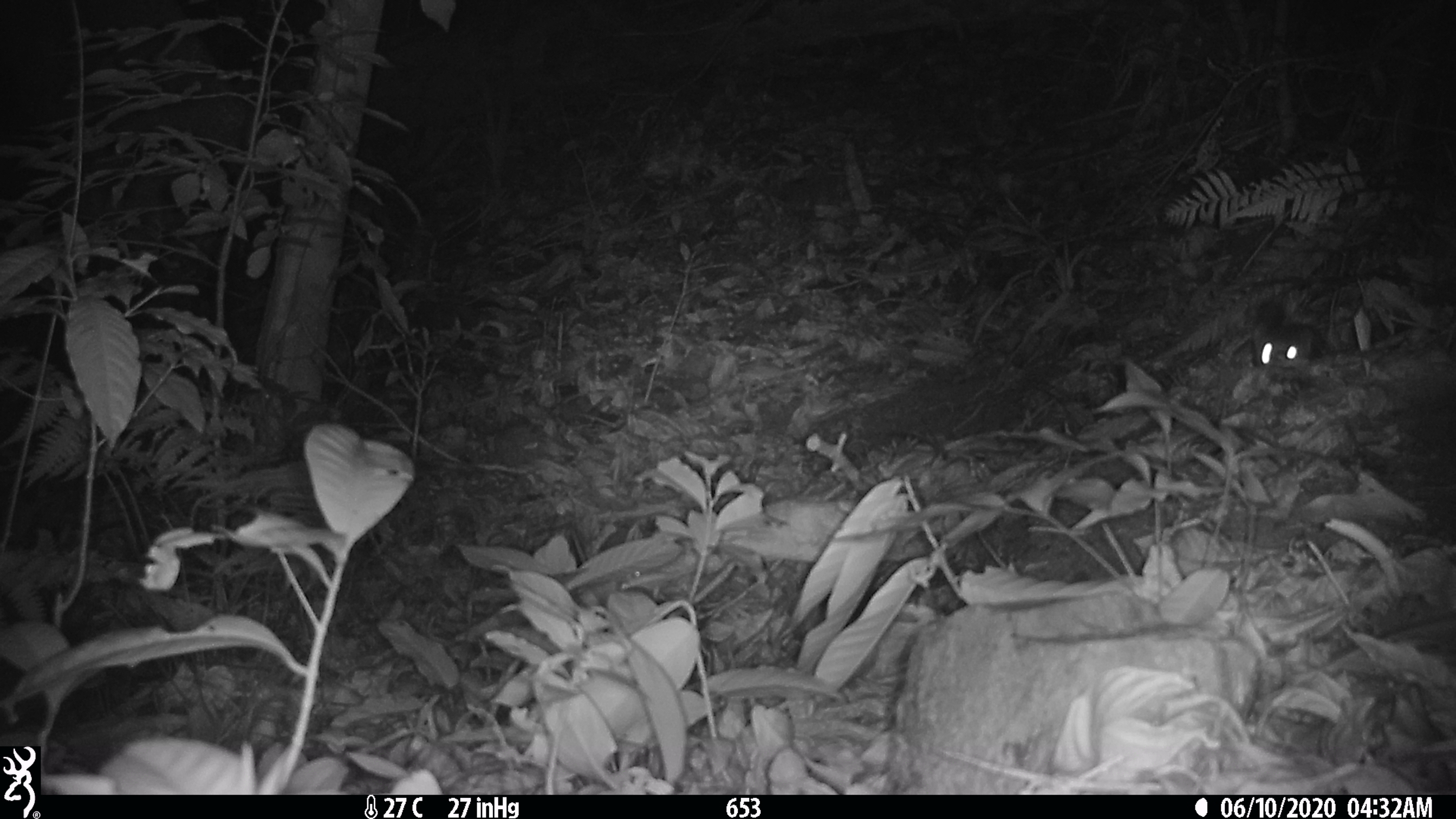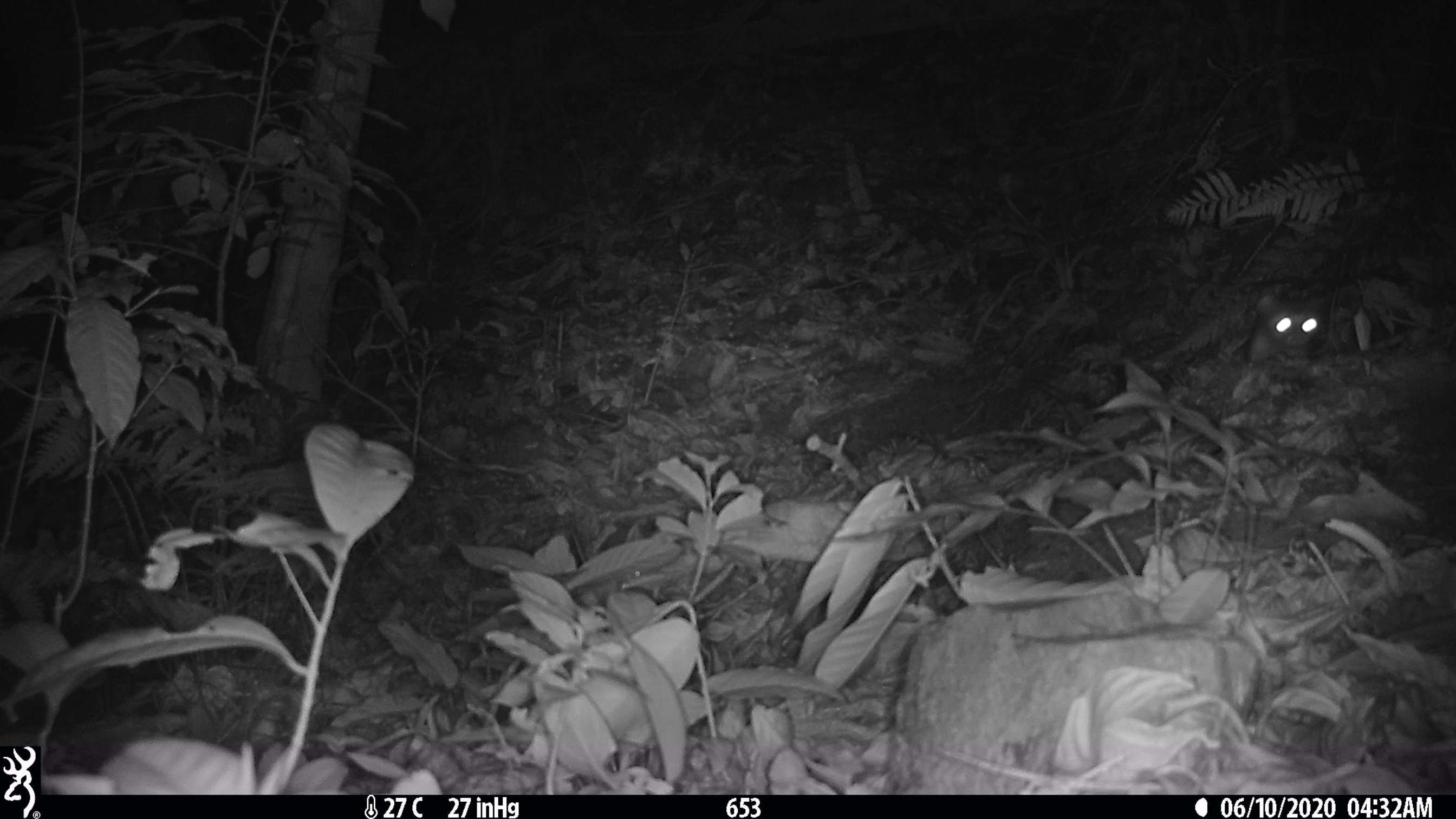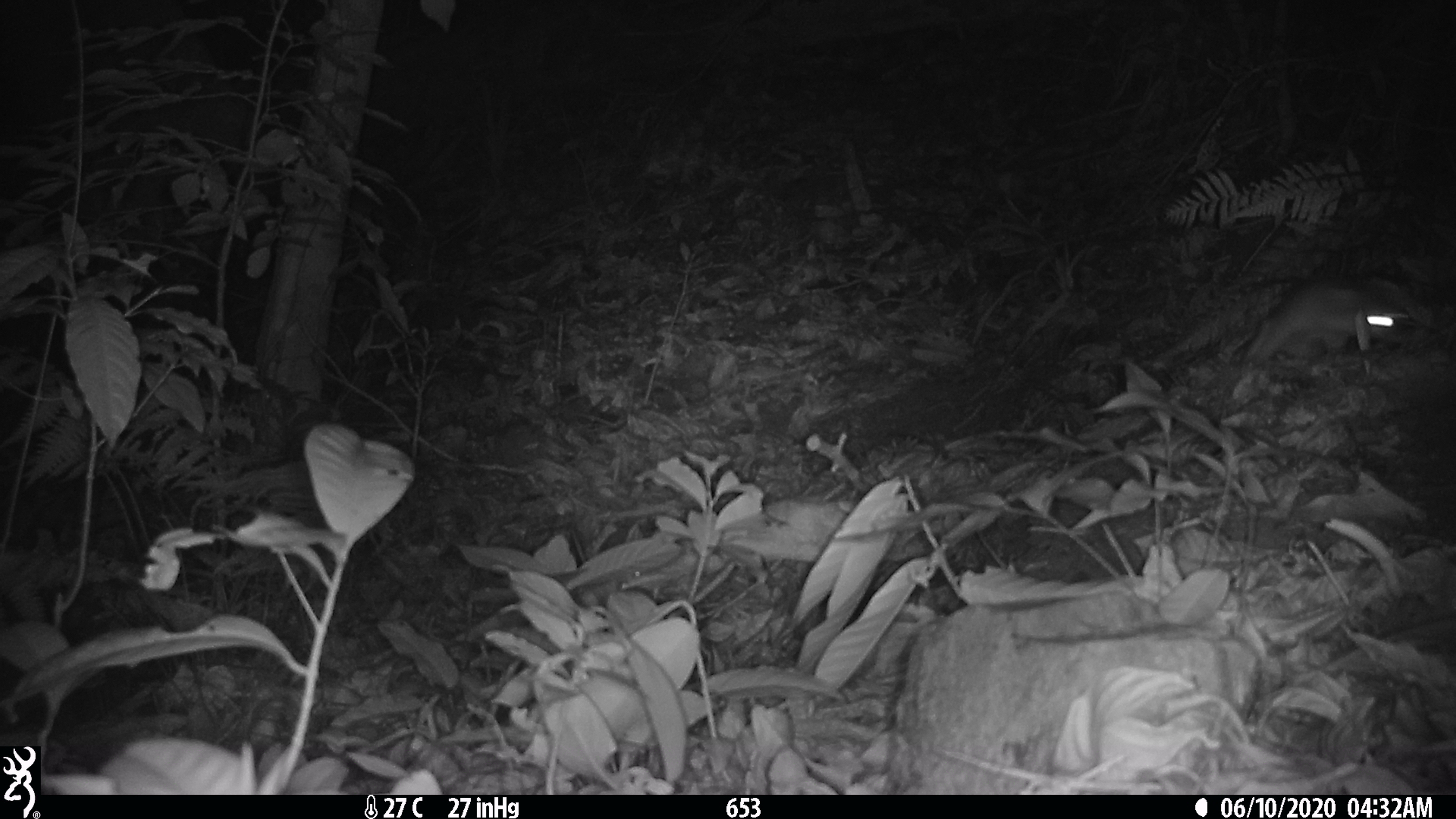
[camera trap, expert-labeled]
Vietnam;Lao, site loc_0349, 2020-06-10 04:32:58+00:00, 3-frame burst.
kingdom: Animalia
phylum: Chordata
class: Mammalia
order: Carnivora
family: Mustelidae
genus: Melogale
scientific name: Melogale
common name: ferret badger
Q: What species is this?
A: Ferret badger (Melogale).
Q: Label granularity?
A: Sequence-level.